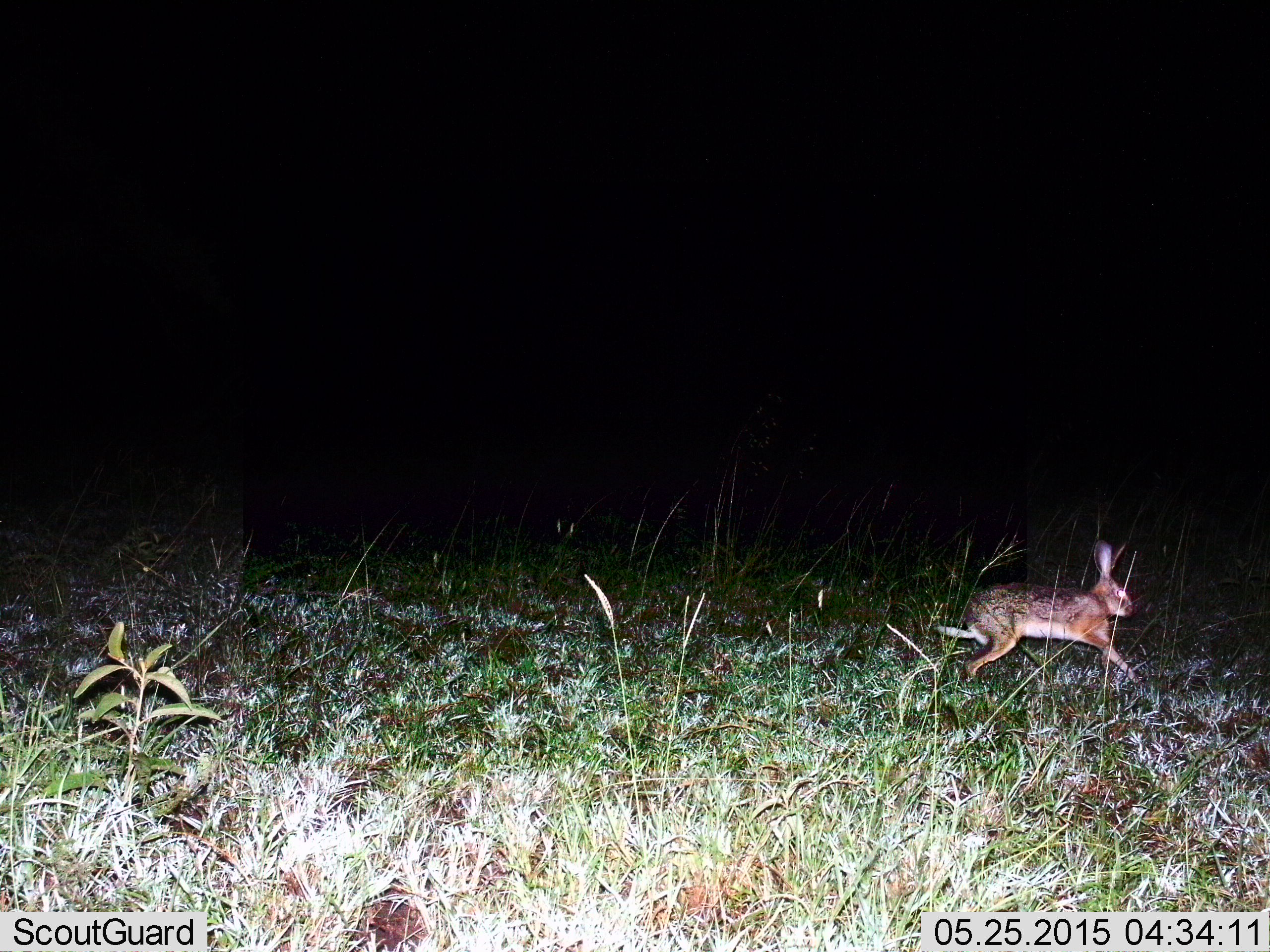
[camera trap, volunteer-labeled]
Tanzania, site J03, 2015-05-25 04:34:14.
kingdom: Animalia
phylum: Chordata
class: Mammalia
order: Lagomorpha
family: Leporidae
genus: Lepus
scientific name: Lepus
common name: hare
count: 1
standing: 20%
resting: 0%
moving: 90%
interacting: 0%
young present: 0%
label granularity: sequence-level